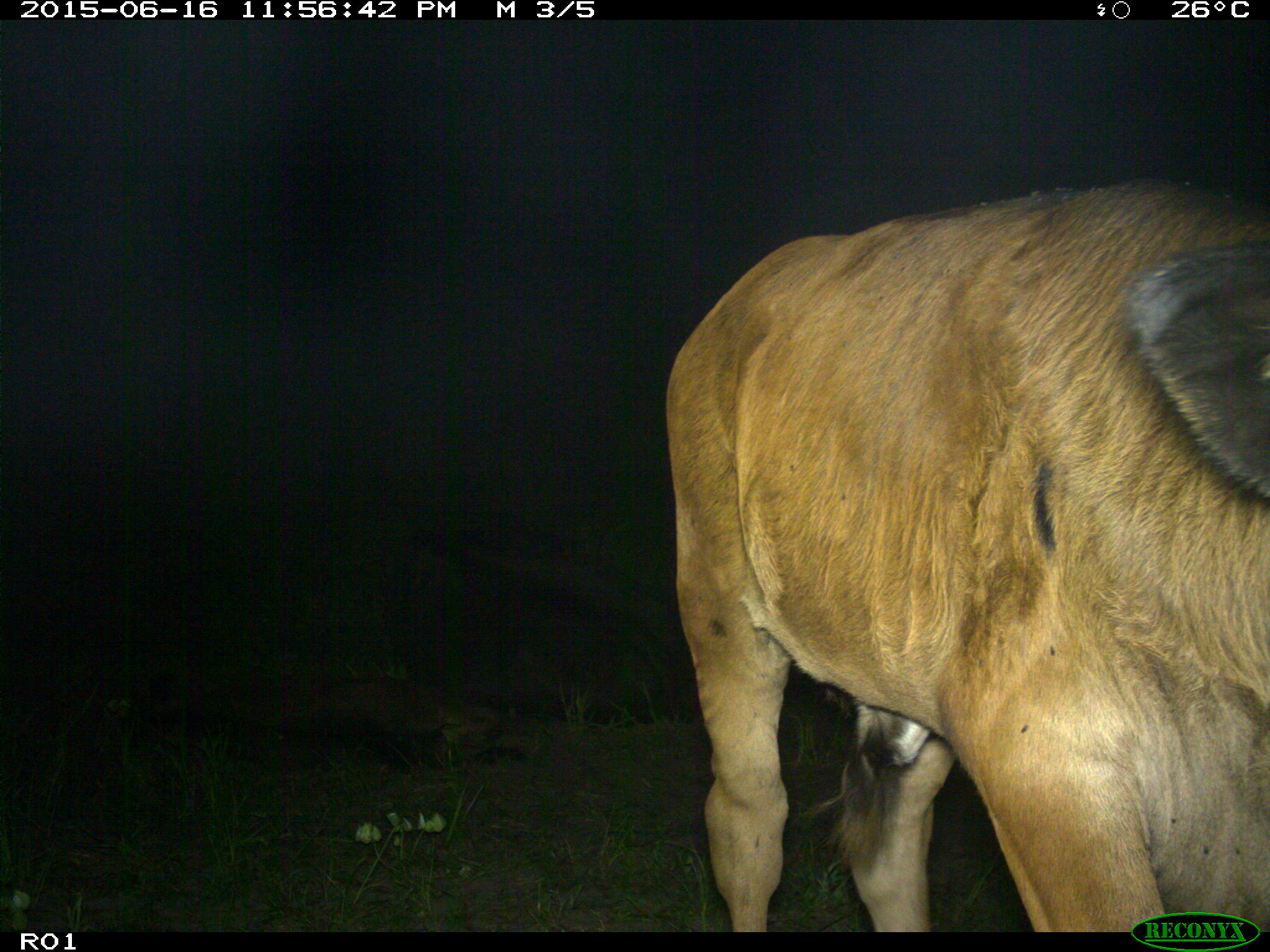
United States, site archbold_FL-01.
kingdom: Animalia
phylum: Chordata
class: Mammalia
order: Artiodactyla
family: Bovidae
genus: Bos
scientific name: Bos taurus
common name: domestic cow